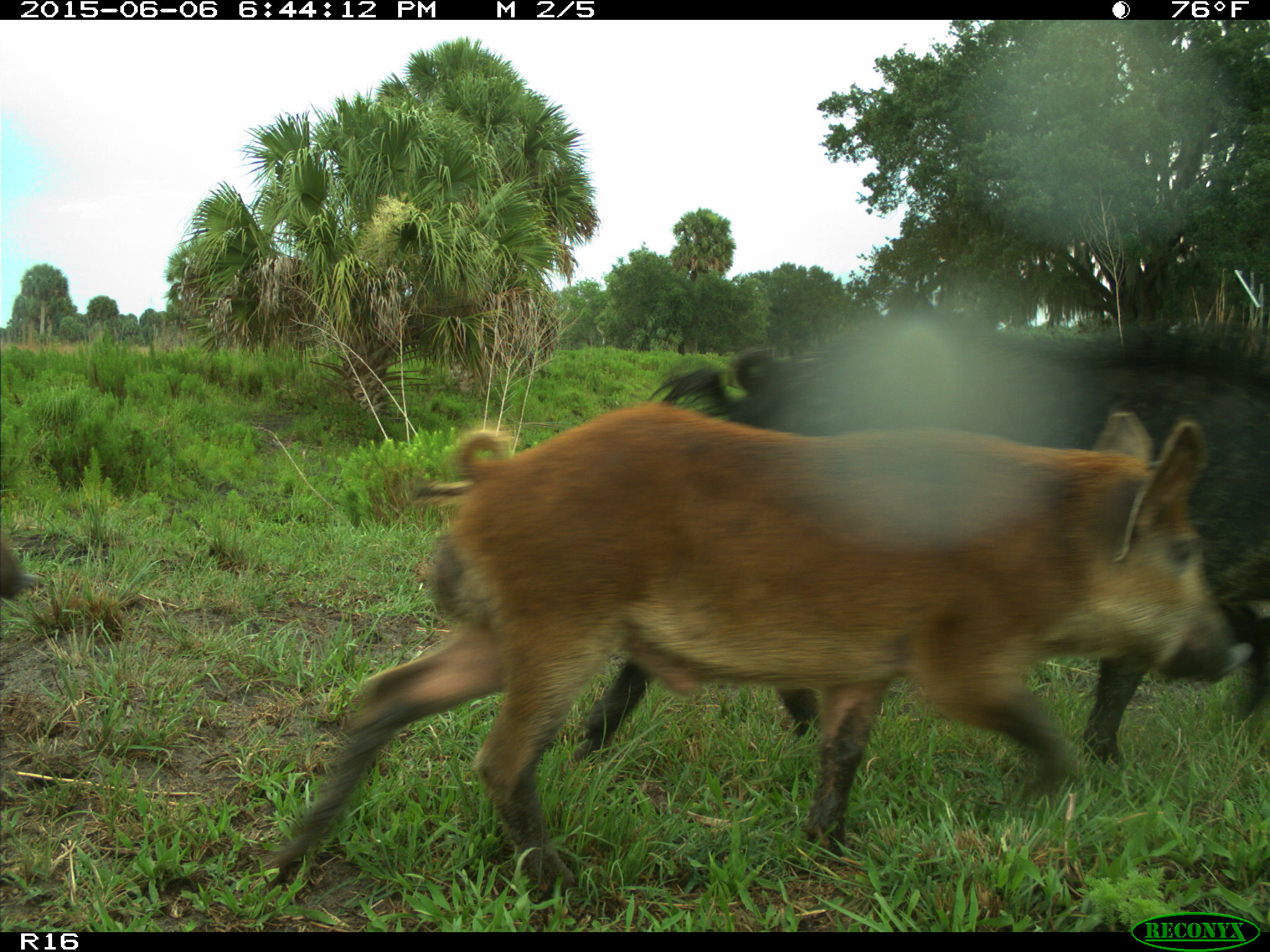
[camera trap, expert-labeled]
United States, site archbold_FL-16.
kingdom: Animalia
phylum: Chordata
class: Mammalia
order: Artiodactyla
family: Suidae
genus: Sus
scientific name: Sus scrofa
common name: wild boar